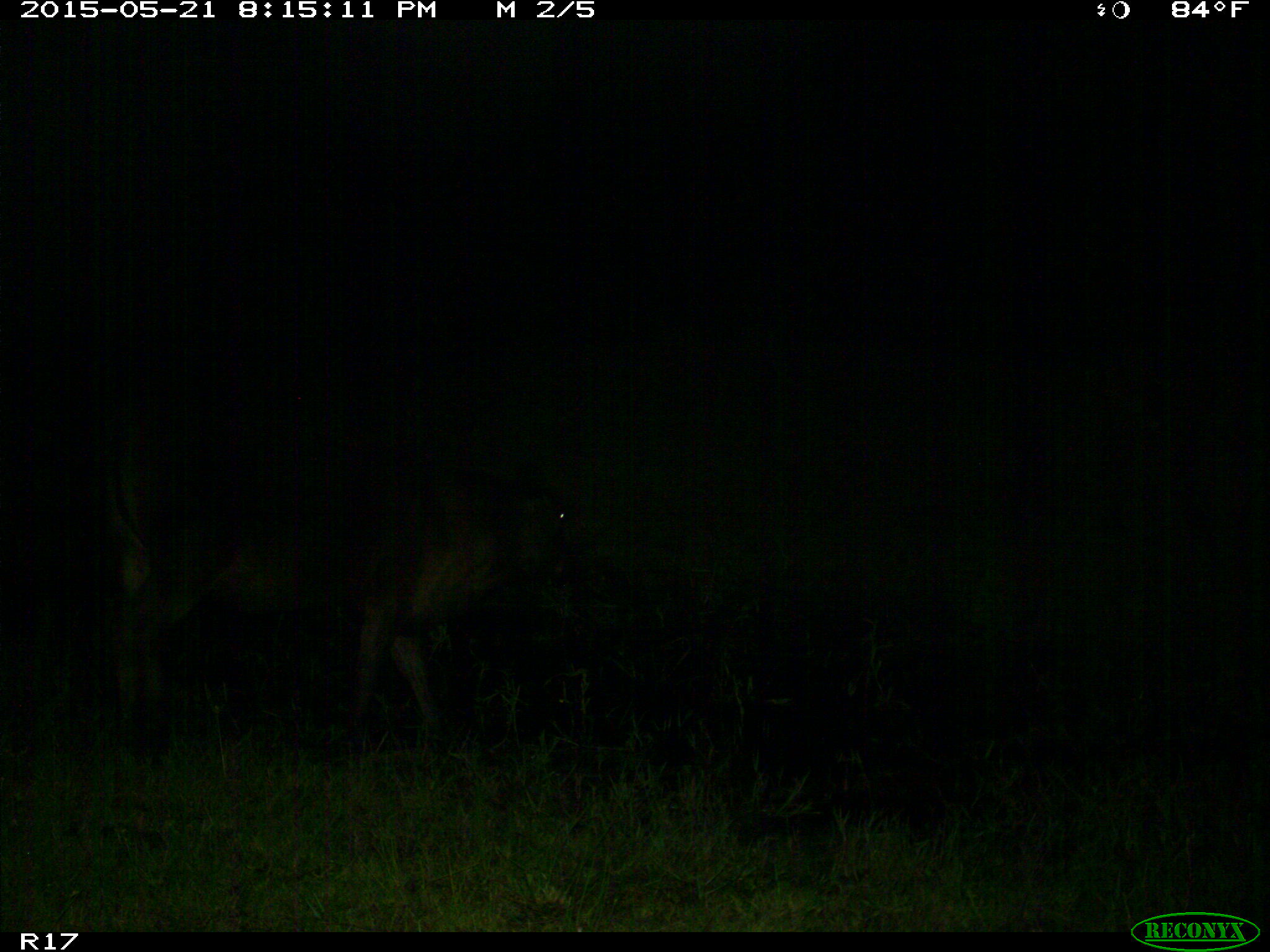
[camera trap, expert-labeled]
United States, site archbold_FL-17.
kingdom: Animalia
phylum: Chordata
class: Mammalia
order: Artiodactyla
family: Bovidae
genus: Bos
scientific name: Bos taurus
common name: domestic cow